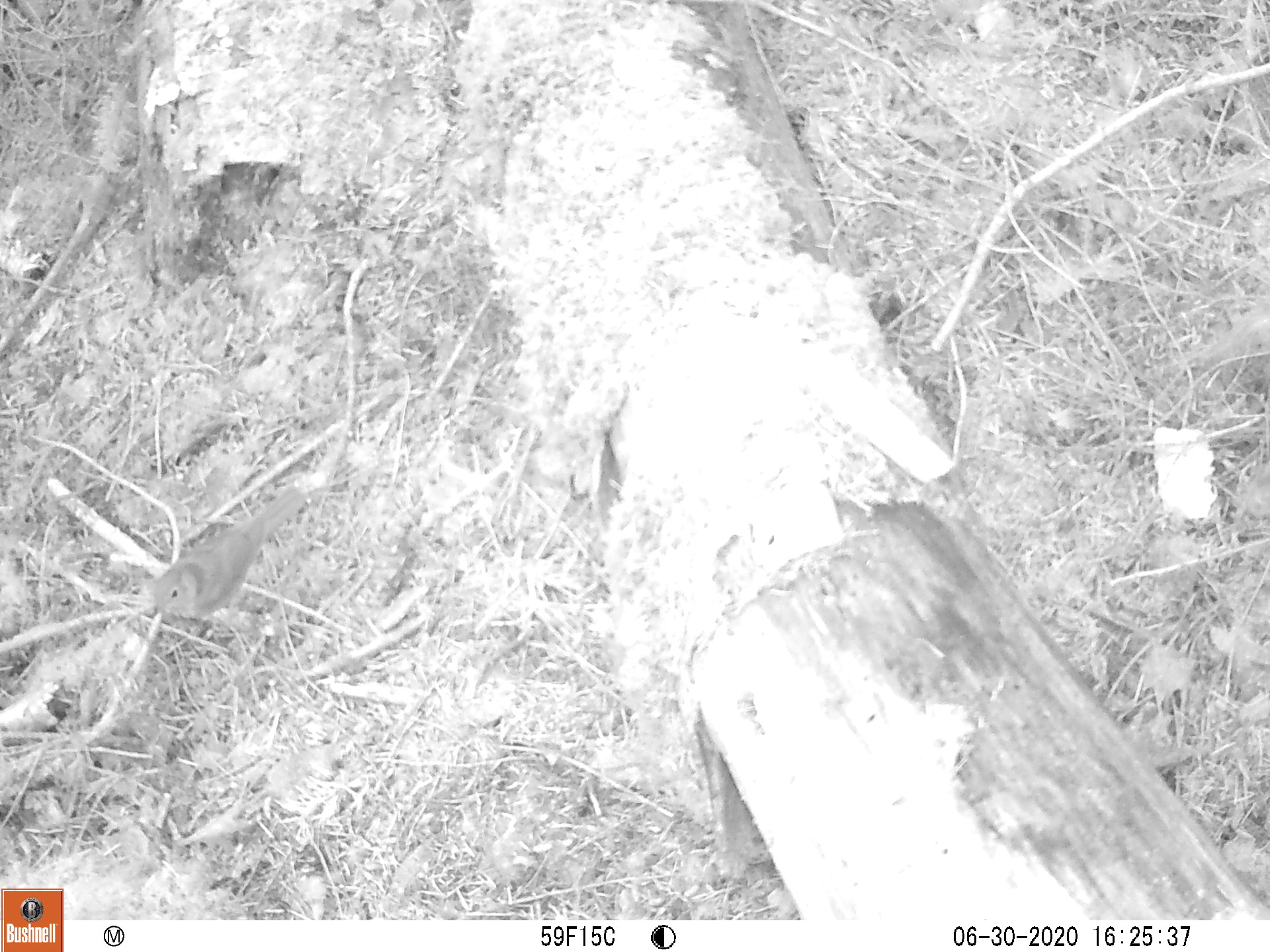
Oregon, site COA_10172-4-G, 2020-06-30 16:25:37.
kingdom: Animalia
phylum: Chordata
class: Aves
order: Passeriformes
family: Turdidae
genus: Catharus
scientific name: Catharus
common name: brown thrushes and nightingale-thrushes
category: catharus species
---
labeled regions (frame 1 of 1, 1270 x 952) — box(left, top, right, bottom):
catharus species: box(128, 463, 326, 653)